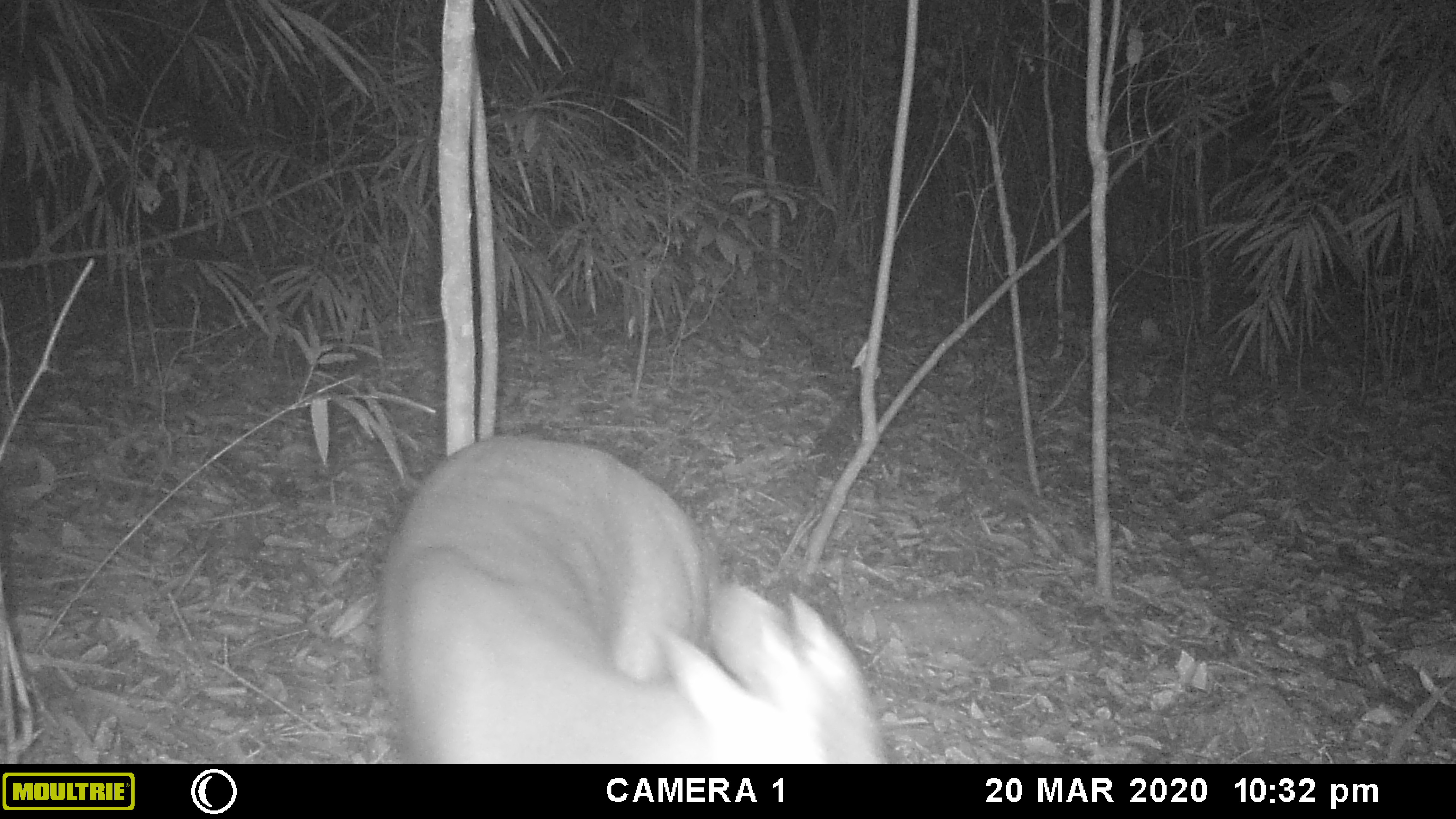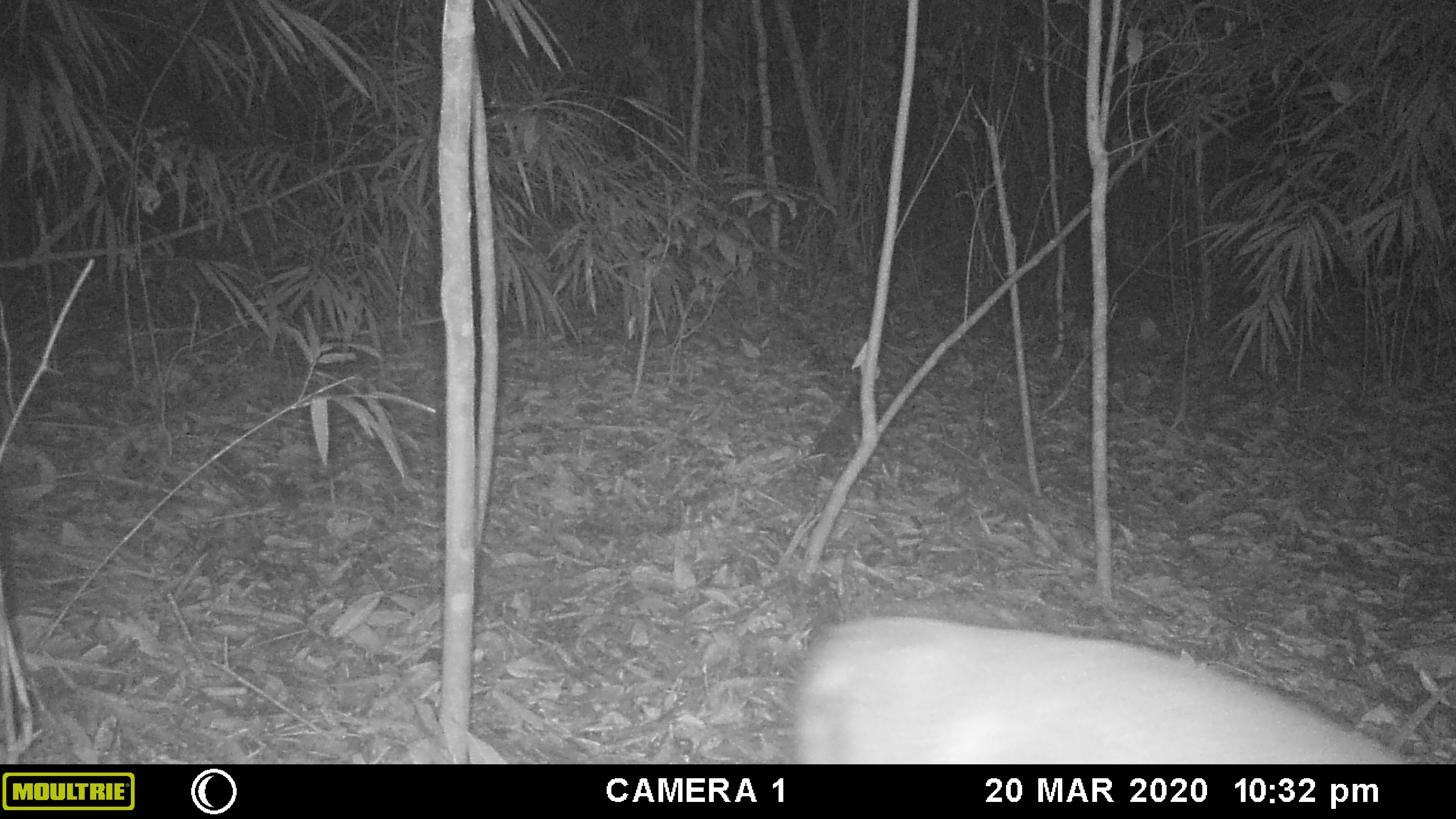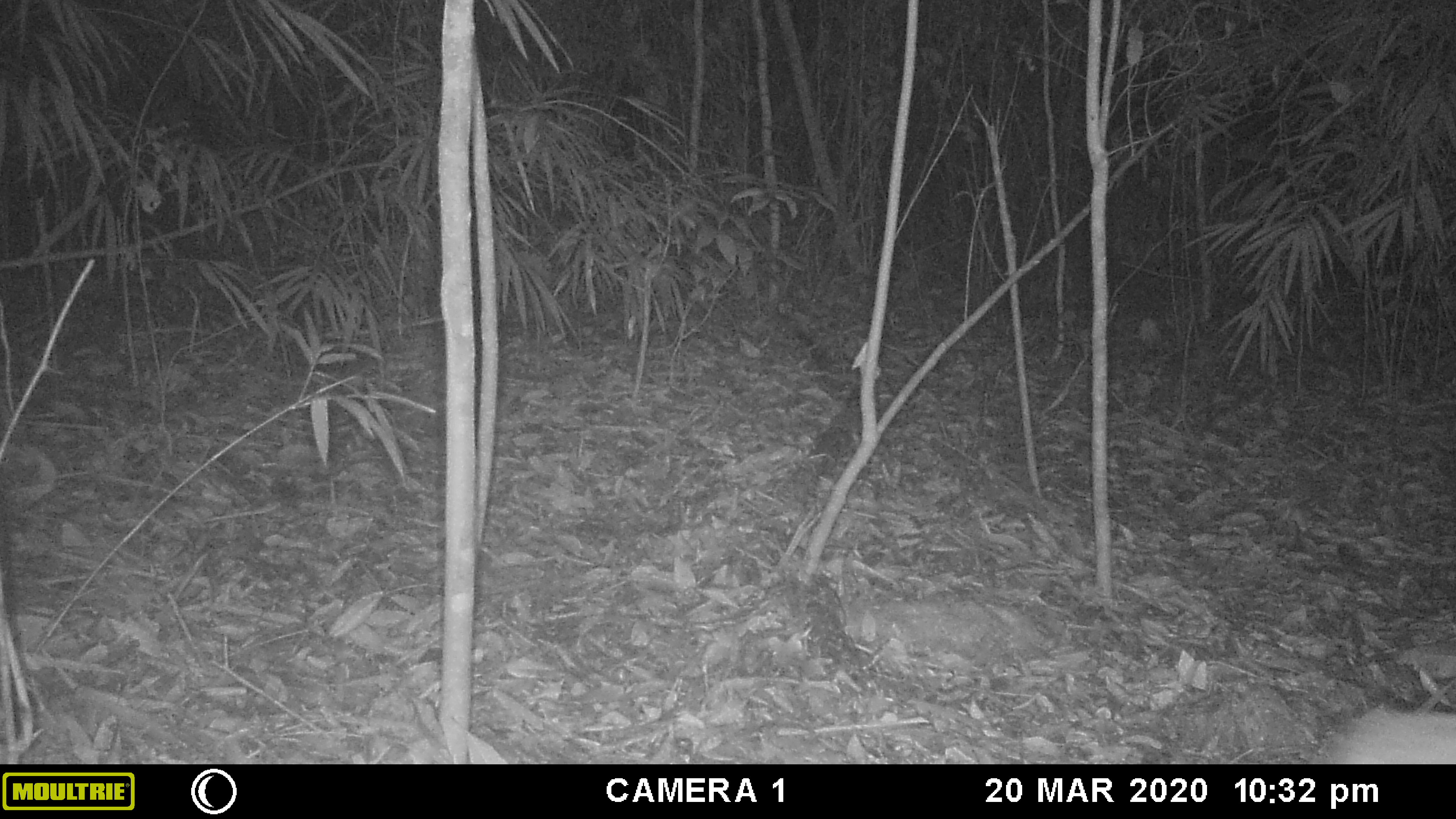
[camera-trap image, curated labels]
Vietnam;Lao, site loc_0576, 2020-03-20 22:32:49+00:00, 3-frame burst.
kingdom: Animalia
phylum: Chordata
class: Mammalia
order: Artiodactyla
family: Cervidae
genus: Muntiacus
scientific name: Muntiacus rooseveltorum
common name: roosevelt's muntjac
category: roosevelts muntjac group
Roosevelts muntjac group (roosevelt's muntjac) (Muntiacus rooseveltorum). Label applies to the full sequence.